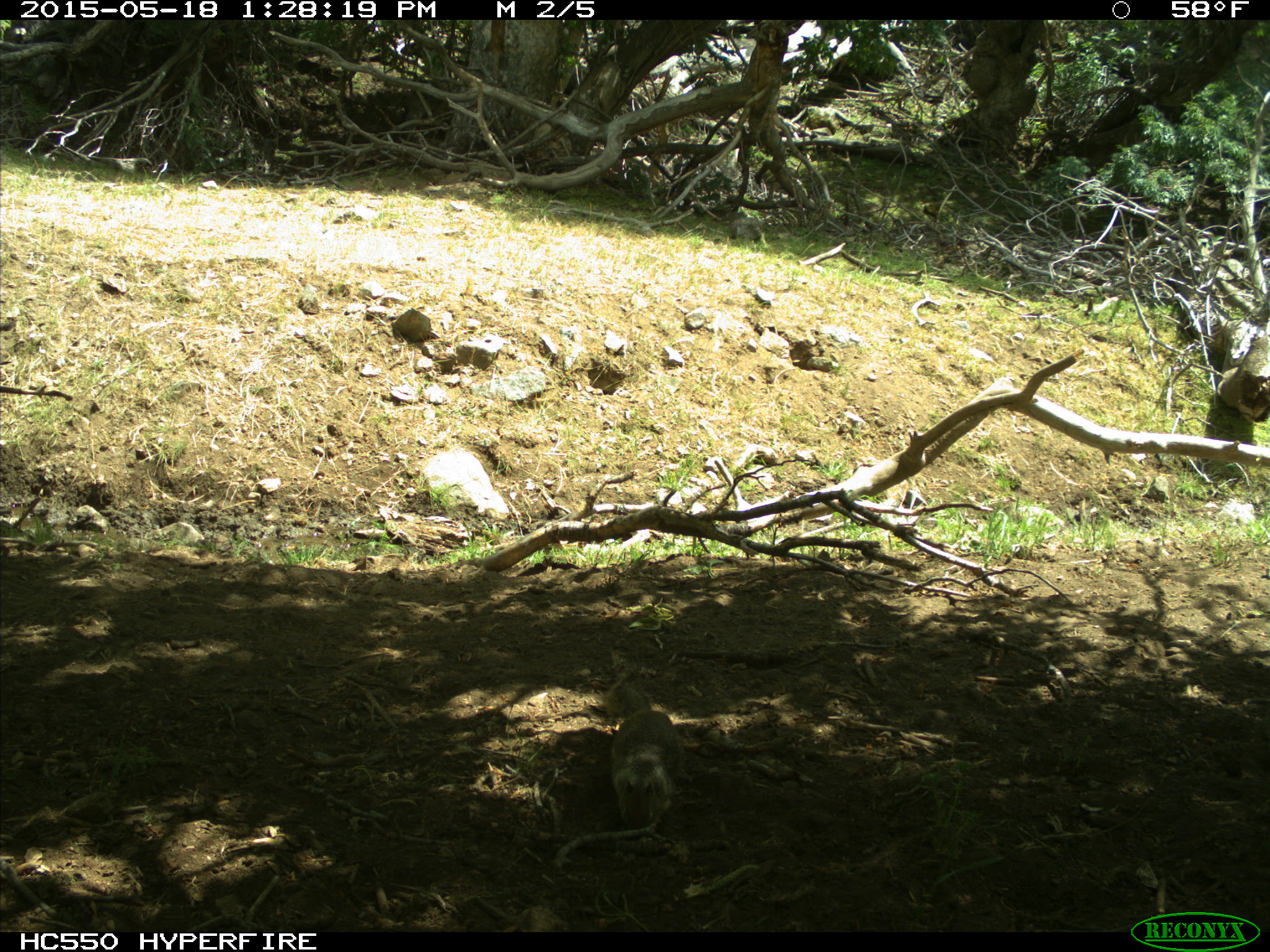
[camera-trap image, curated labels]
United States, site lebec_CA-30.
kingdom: Animalia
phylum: Chordata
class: Mammalia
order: Rodentia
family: Sciuridae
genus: Otospermophilus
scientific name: Otospermophilus beecheyi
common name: california ground squirrel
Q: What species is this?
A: Otospermophilus beecheyi (california ground squirrel).